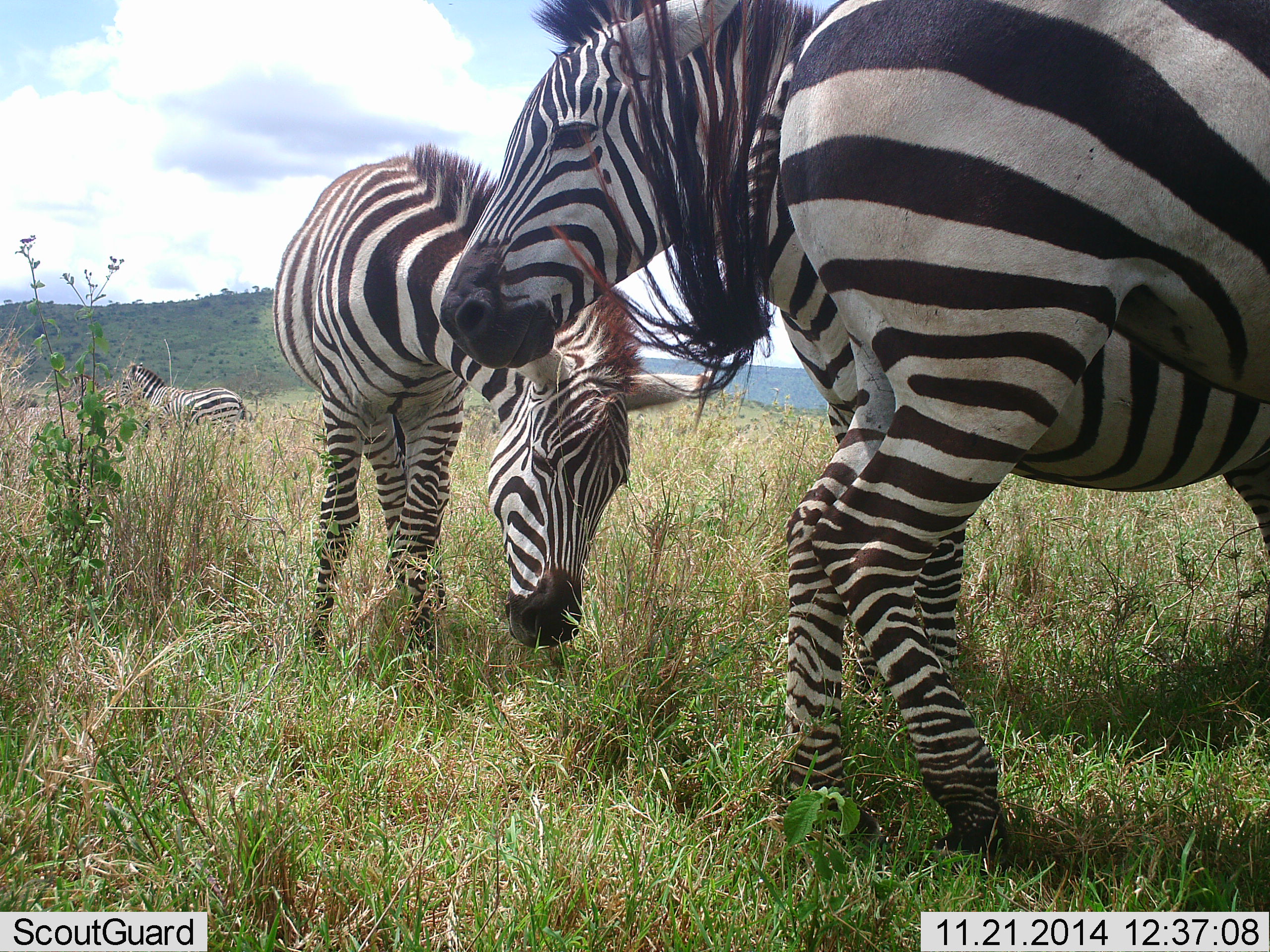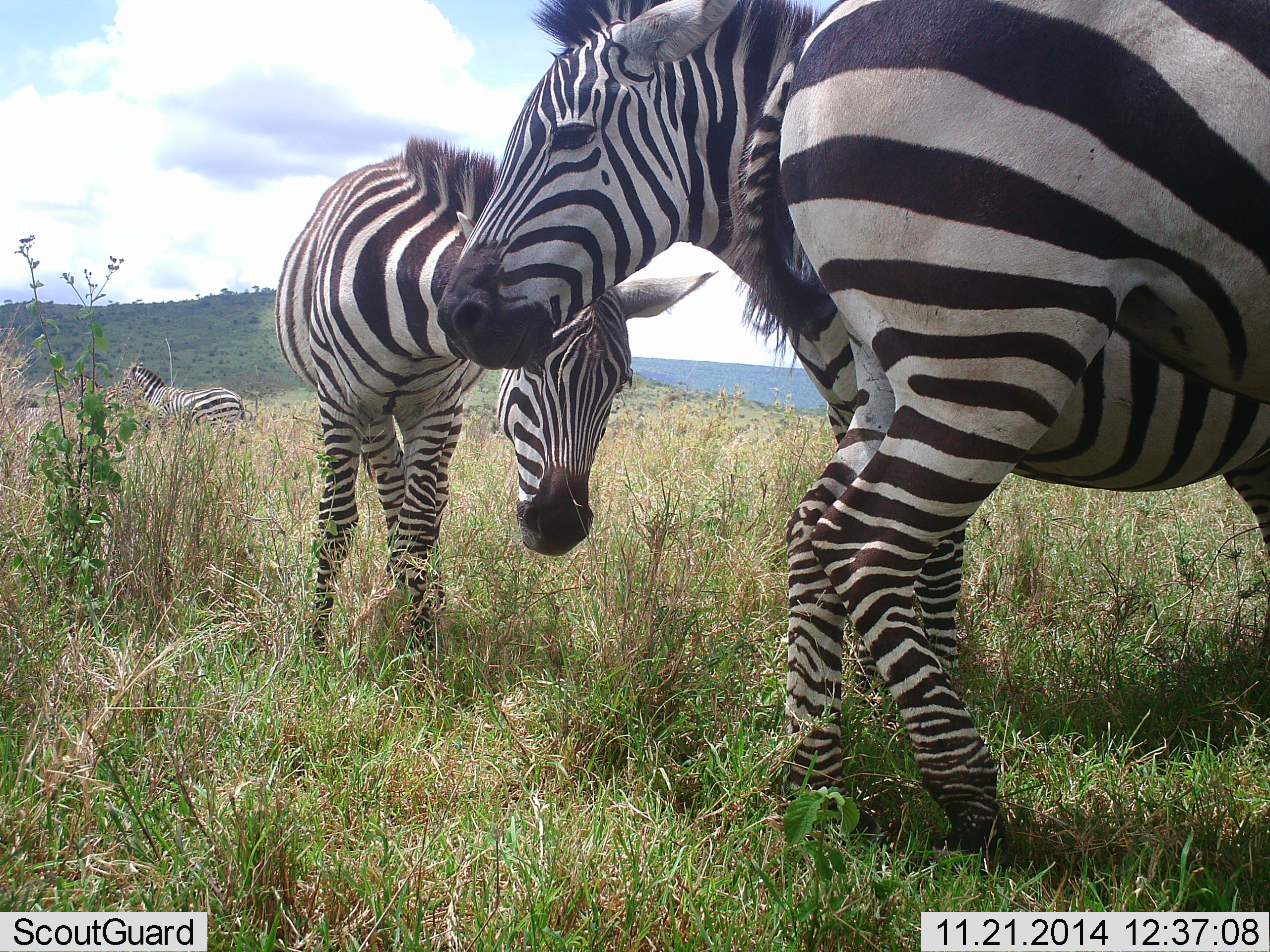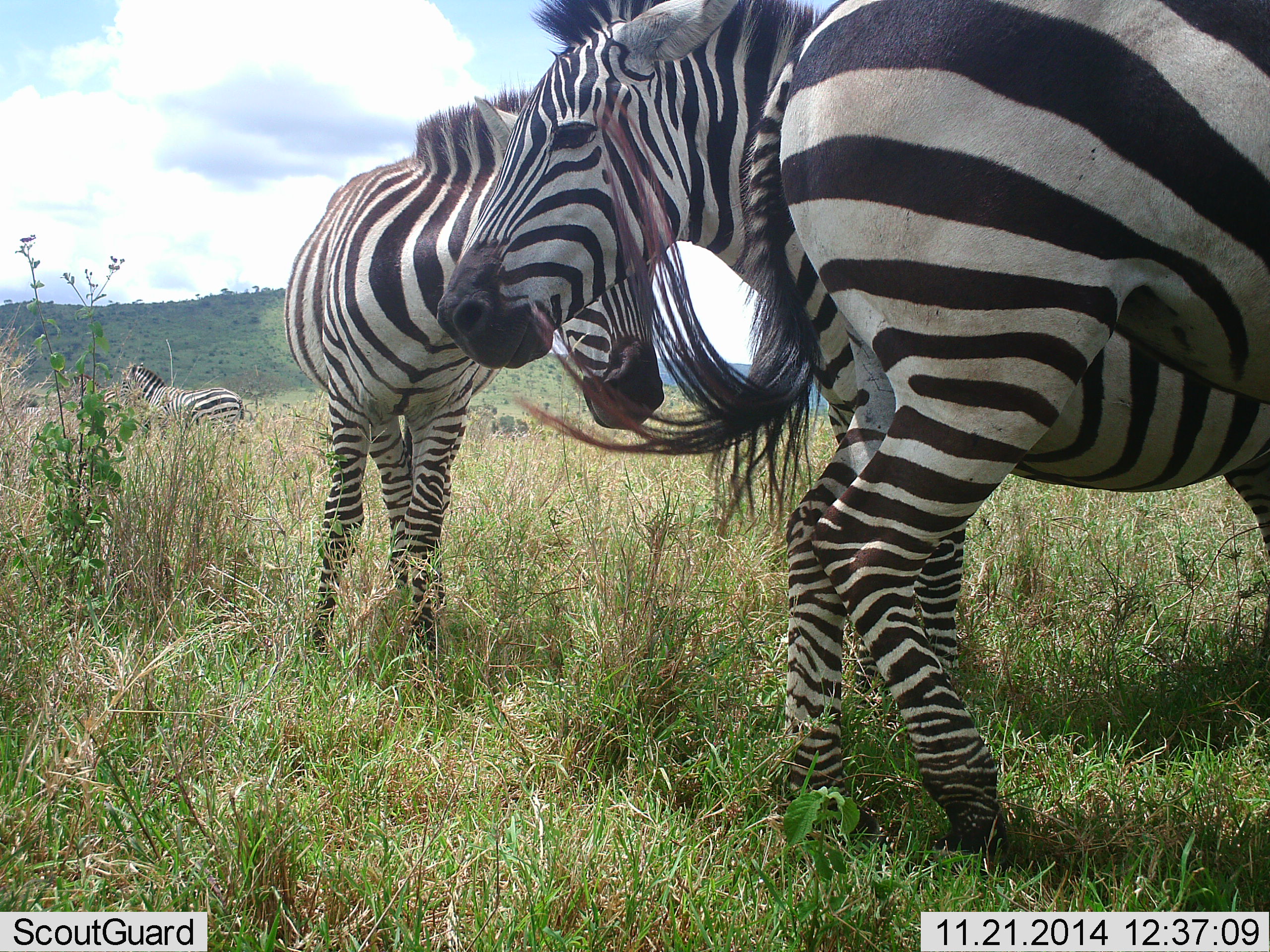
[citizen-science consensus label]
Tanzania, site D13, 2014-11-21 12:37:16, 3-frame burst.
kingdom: Animalia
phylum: Chordata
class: Mammalia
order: Perissodactyla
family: Equidae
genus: Equus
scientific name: Equus quagga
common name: plains zebra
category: zebra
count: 4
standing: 70%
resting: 0%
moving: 10%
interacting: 40%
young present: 0%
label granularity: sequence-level